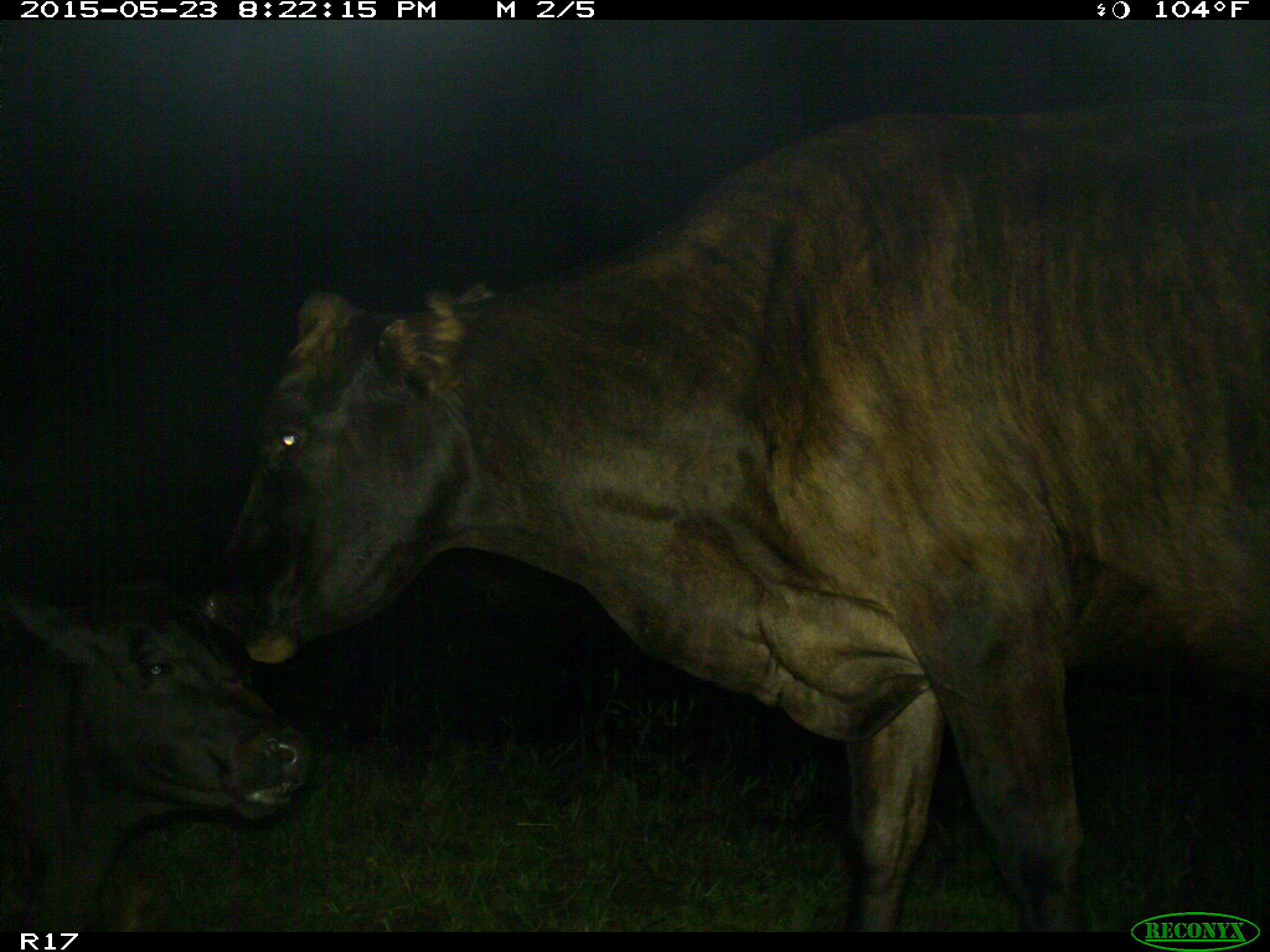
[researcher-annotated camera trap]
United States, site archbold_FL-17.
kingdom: Animalia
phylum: Chordata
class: Mammalia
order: Artiodactyla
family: Bovidae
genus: Bos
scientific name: Bos taurus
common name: domestic cow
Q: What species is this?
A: Bos taurus (domestic cow).